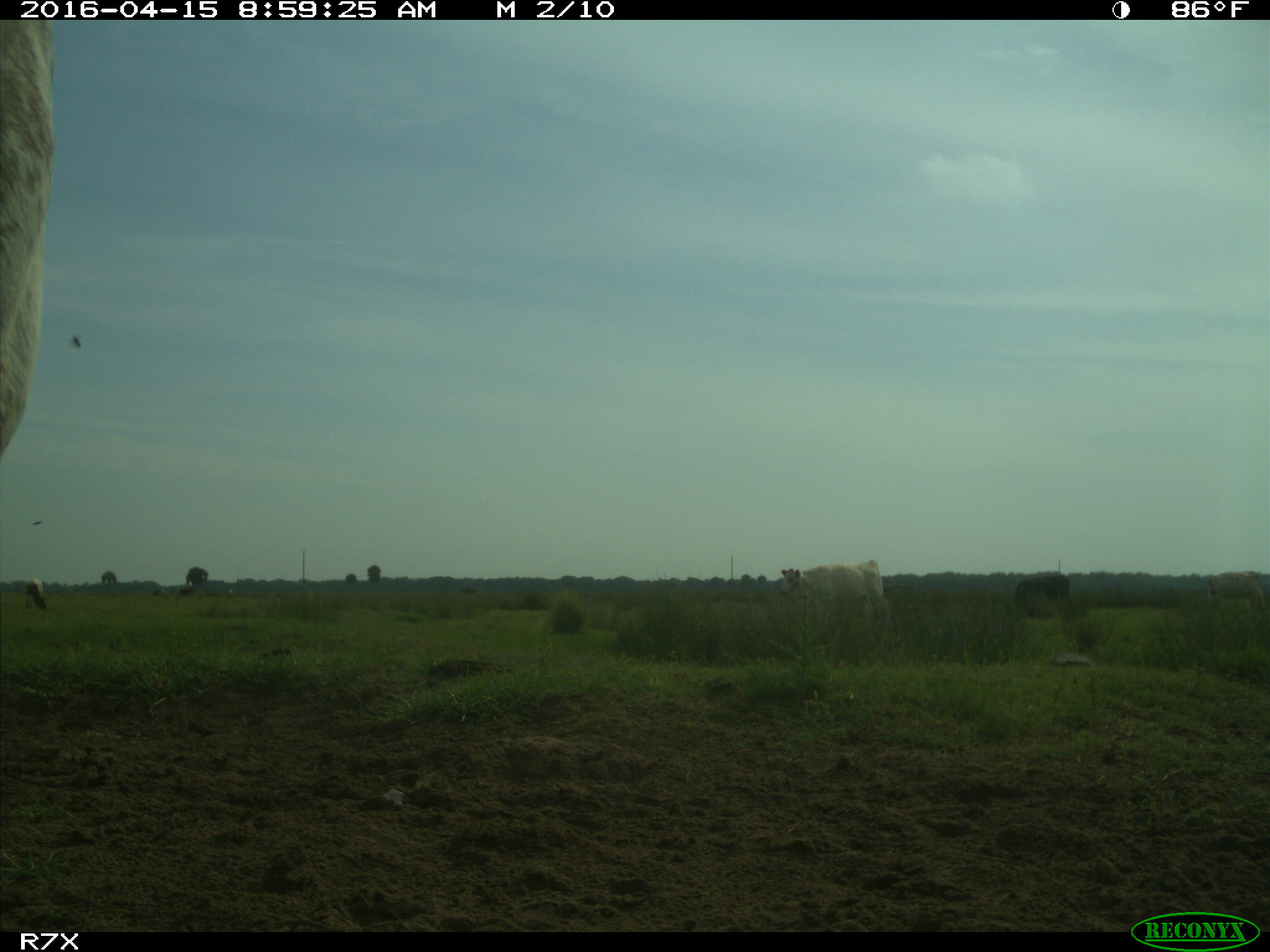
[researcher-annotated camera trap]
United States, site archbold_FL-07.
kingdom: Animalia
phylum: Chordata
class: Mammalia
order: Artiodactyla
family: Bovidae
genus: Bos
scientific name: Bos taurus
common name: domestic cow